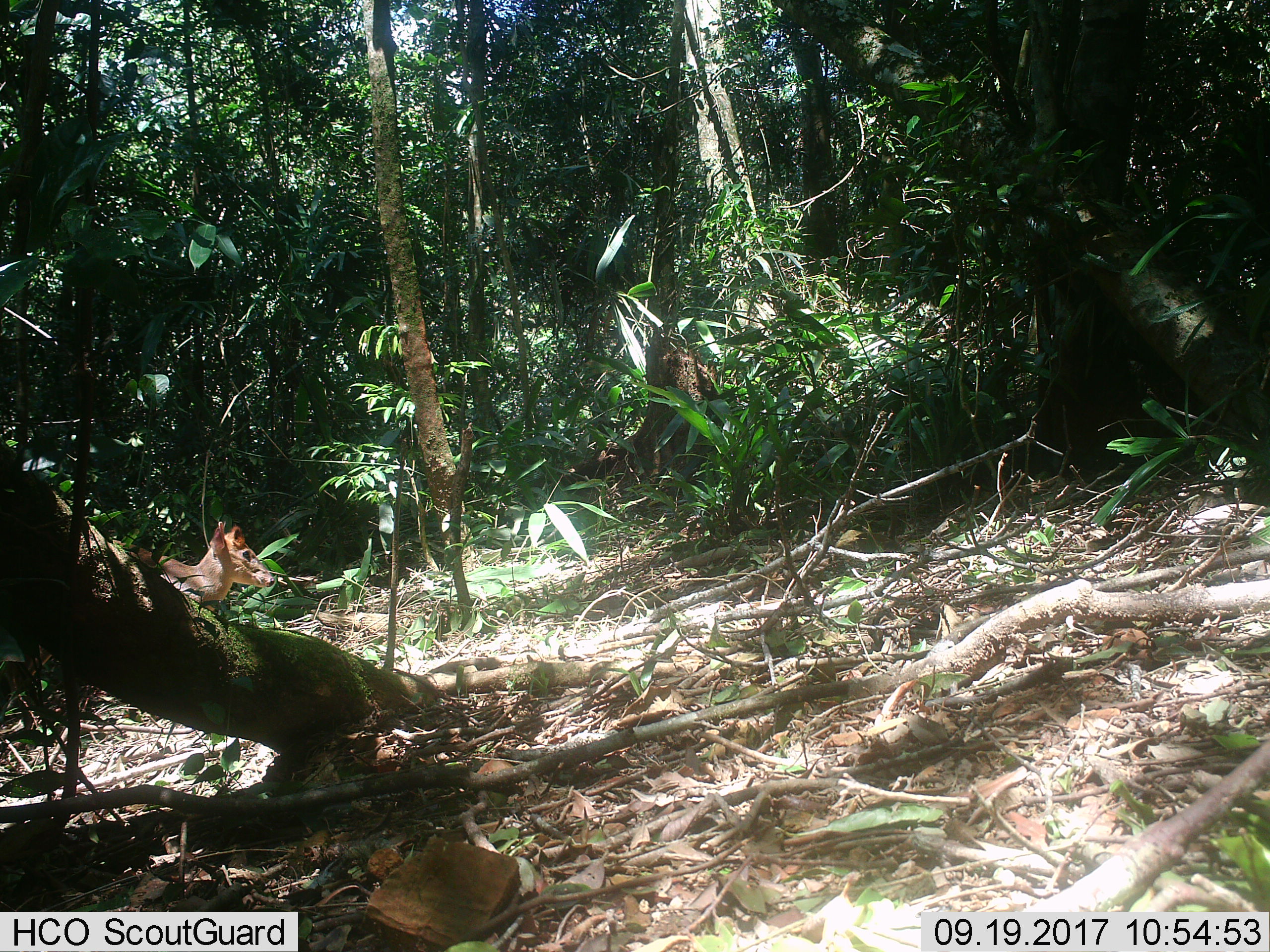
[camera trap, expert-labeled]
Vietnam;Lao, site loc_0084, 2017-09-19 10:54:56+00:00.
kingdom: Animalia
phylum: Chordata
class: Mammalia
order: Artiodactyla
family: Cervidae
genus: Muntiacus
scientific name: Muntiacus rooseveltorum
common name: roosevelt's muntjac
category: roosevelts muntjac group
Roosevelts muntjac group (roosevelt's muntjac) (Muntiacus rooseveltorum). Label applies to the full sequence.